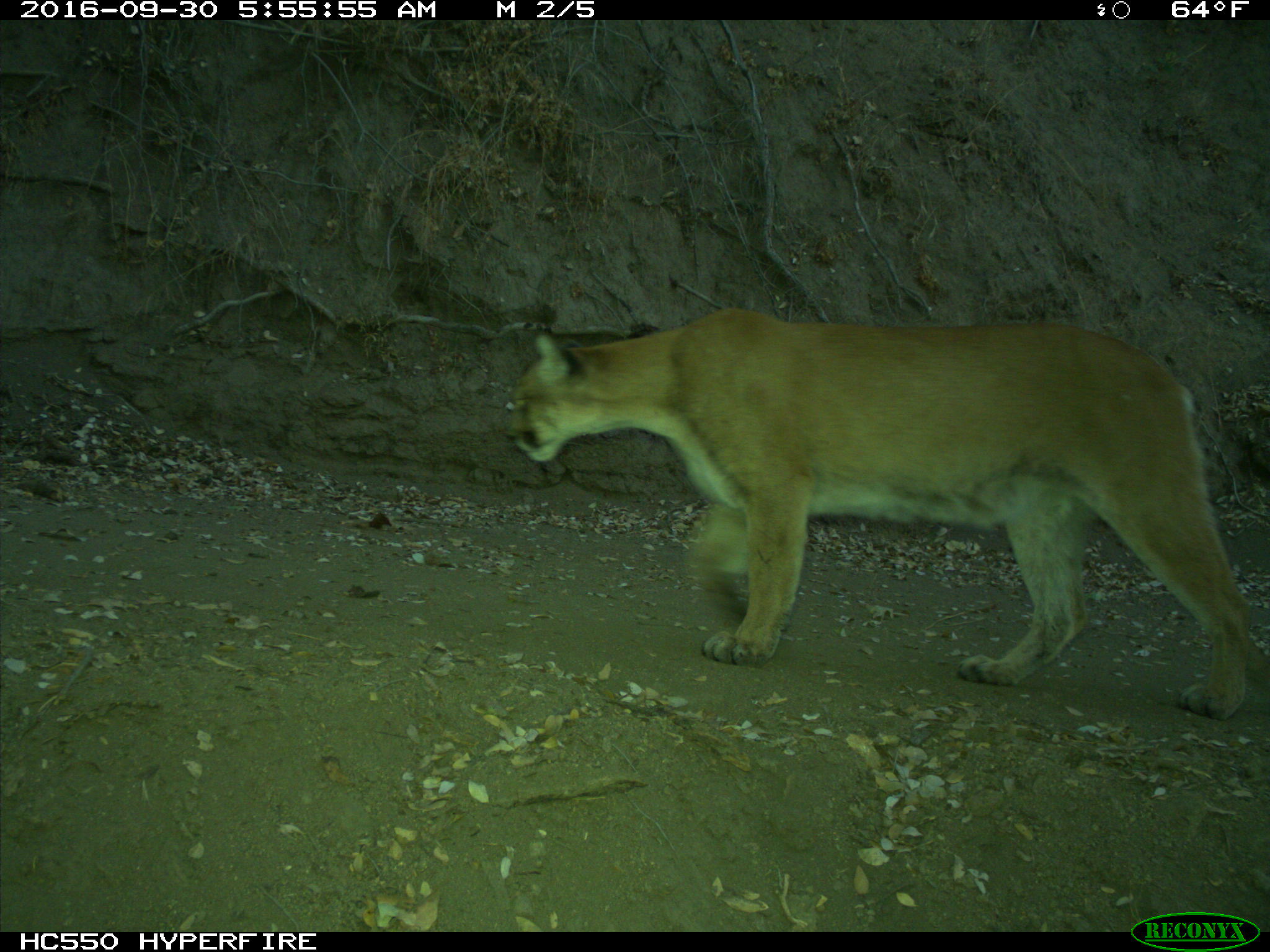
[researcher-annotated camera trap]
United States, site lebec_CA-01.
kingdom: Animalia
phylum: Chordata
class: Mammalia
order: Carnivora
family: Felidae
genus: Puma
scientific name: Puma concolor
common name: mountain lion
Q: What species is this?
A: Puma concolor (mountain lion).